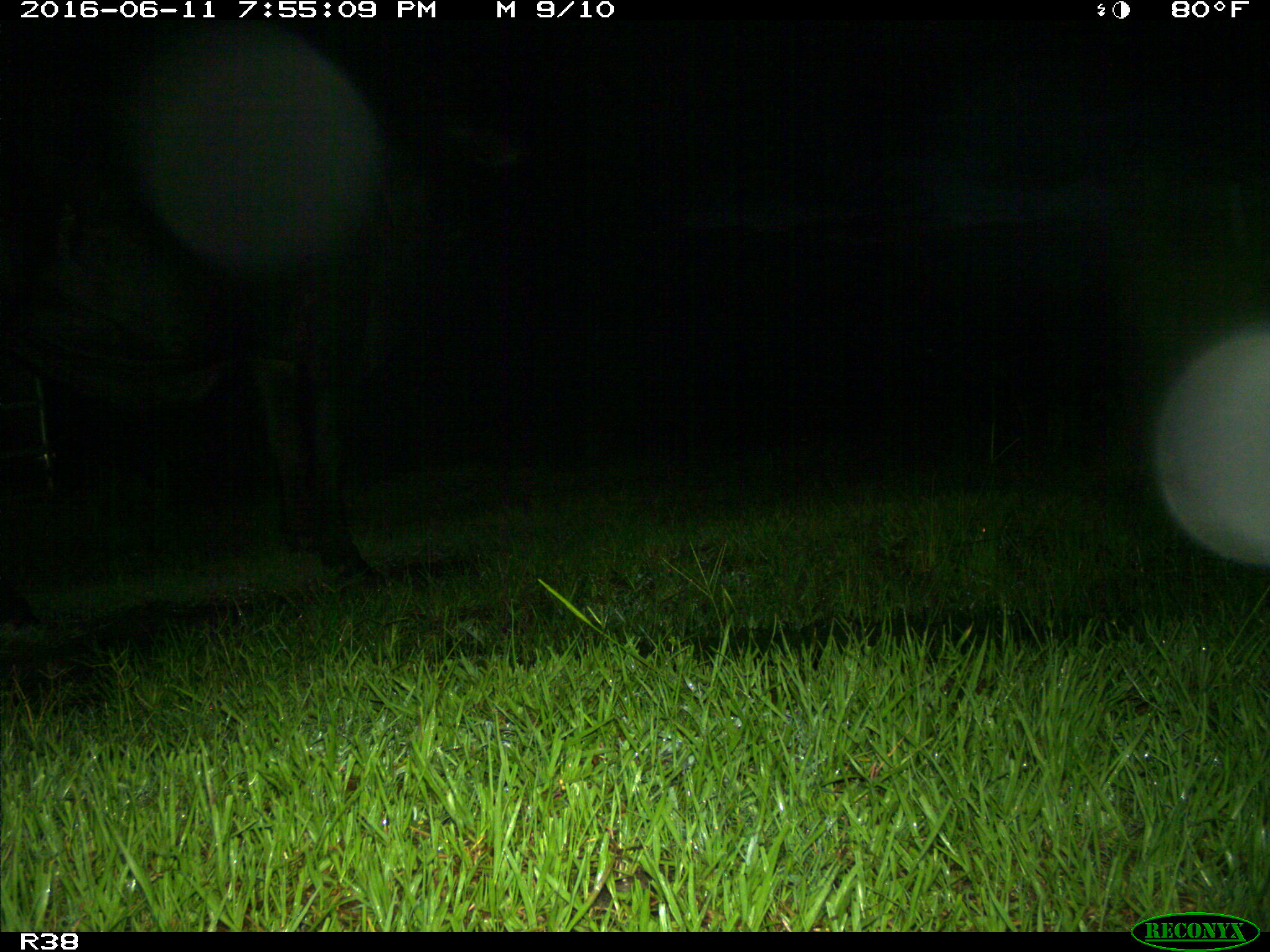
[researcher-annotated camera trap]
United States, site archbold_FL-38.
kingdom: Animalia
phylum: Chordata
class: Mammalia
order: Artiodactyla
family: Bovidae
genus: Bos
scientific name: Bos taurus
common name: domestic cow